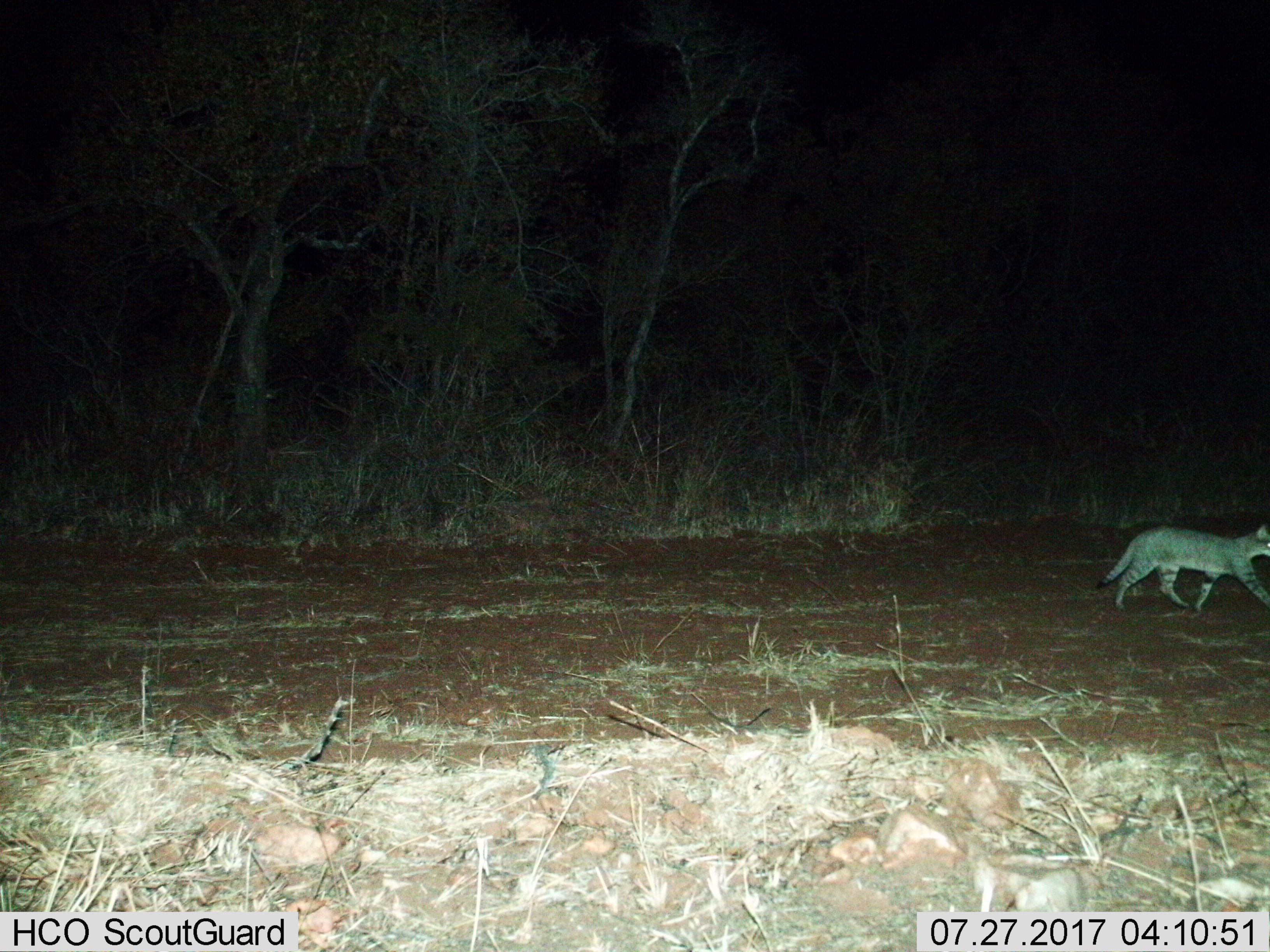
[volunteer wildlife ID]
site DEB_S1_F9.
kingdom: Animalia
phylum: Chordata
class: Mammalia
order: Carnivora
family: Felidae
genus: Felis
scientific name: Felis lybica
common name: african wild cat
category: africanwildcat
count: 1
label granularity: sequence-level